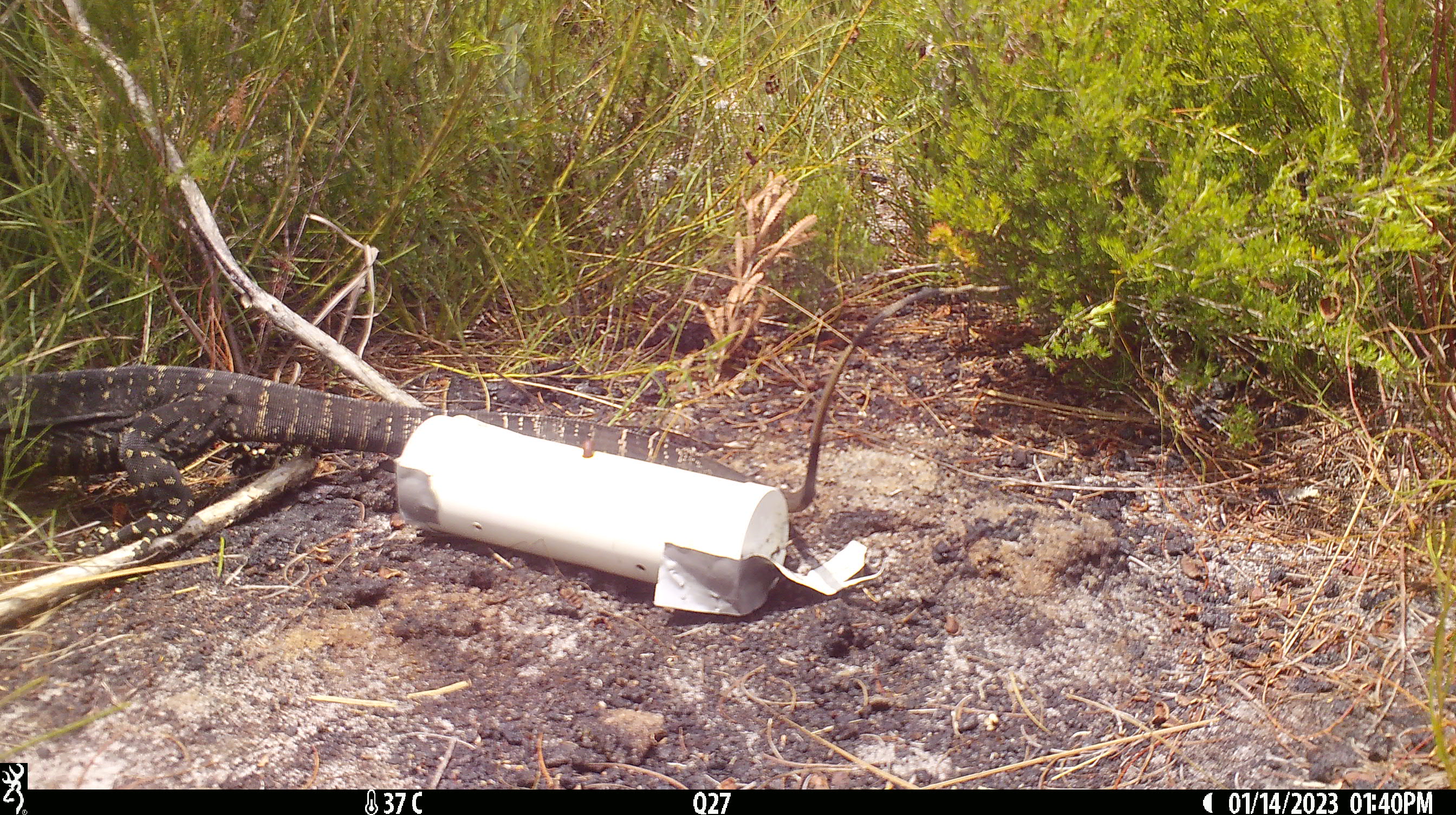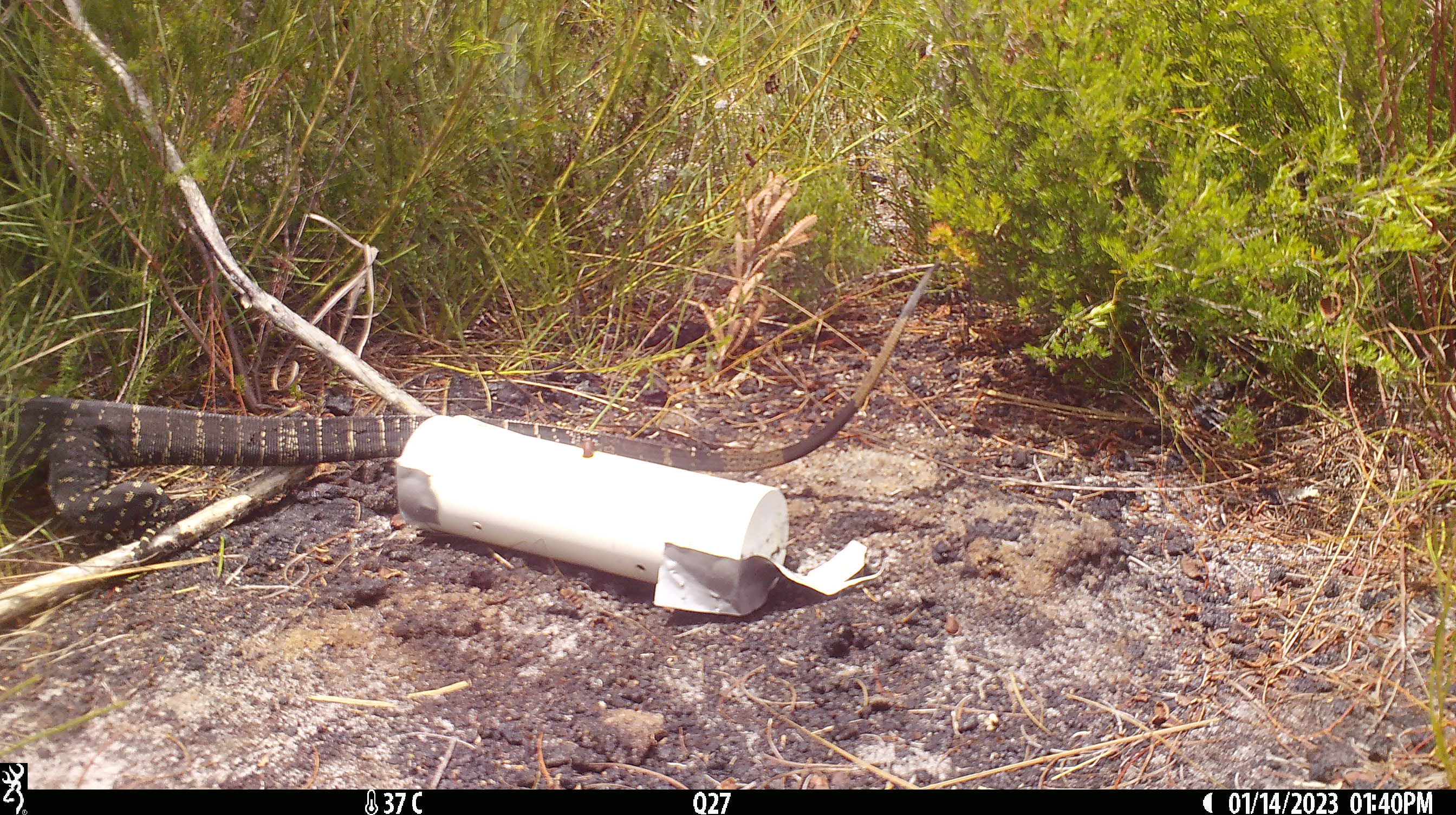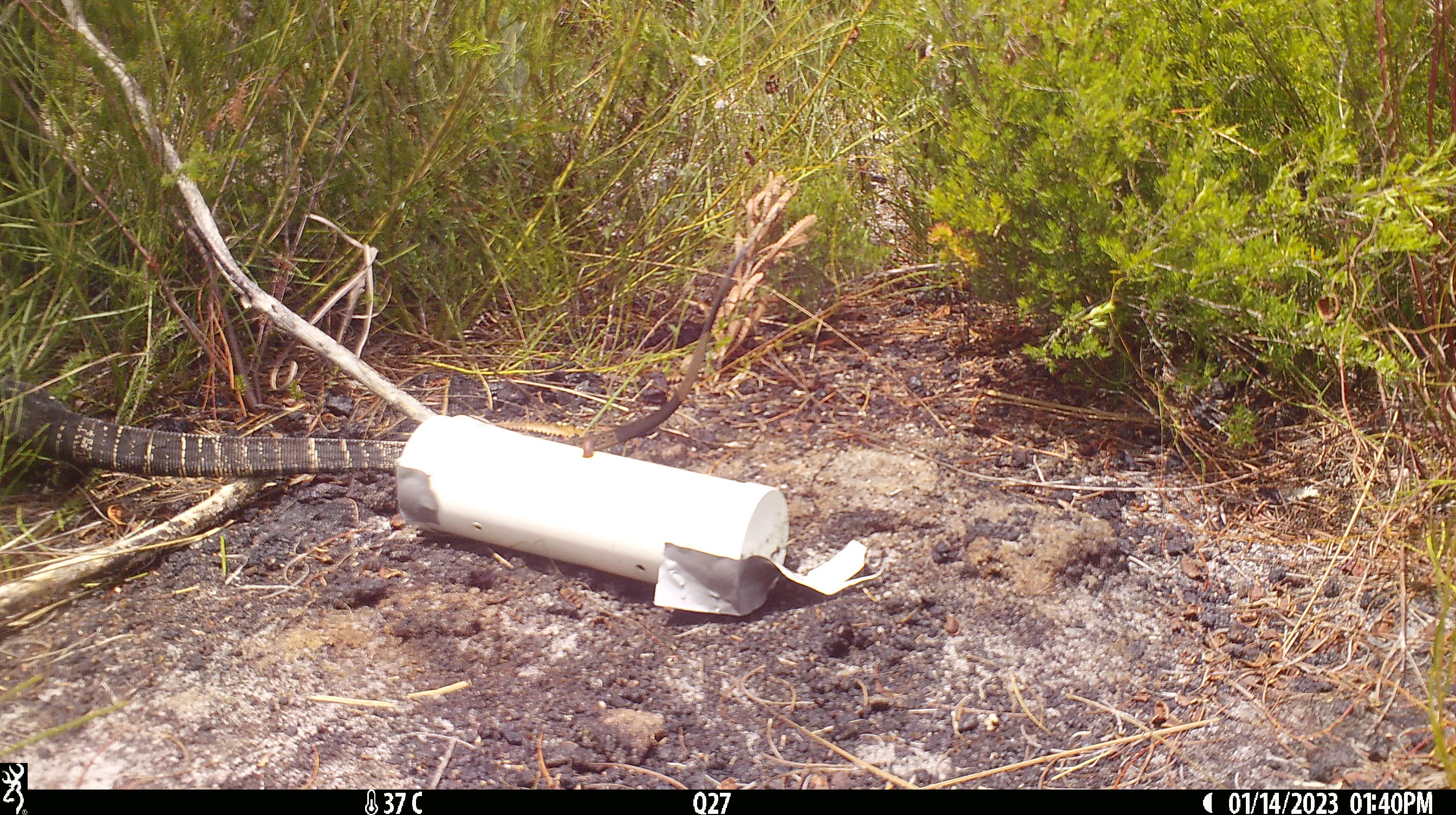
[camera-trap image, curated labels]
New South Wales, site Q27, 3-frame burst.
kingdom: Animalia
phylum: Chordata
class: Reptilia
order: Squamata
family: Varanidae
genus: Varanus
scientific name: Varanus varius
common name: lace monitor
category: goanna